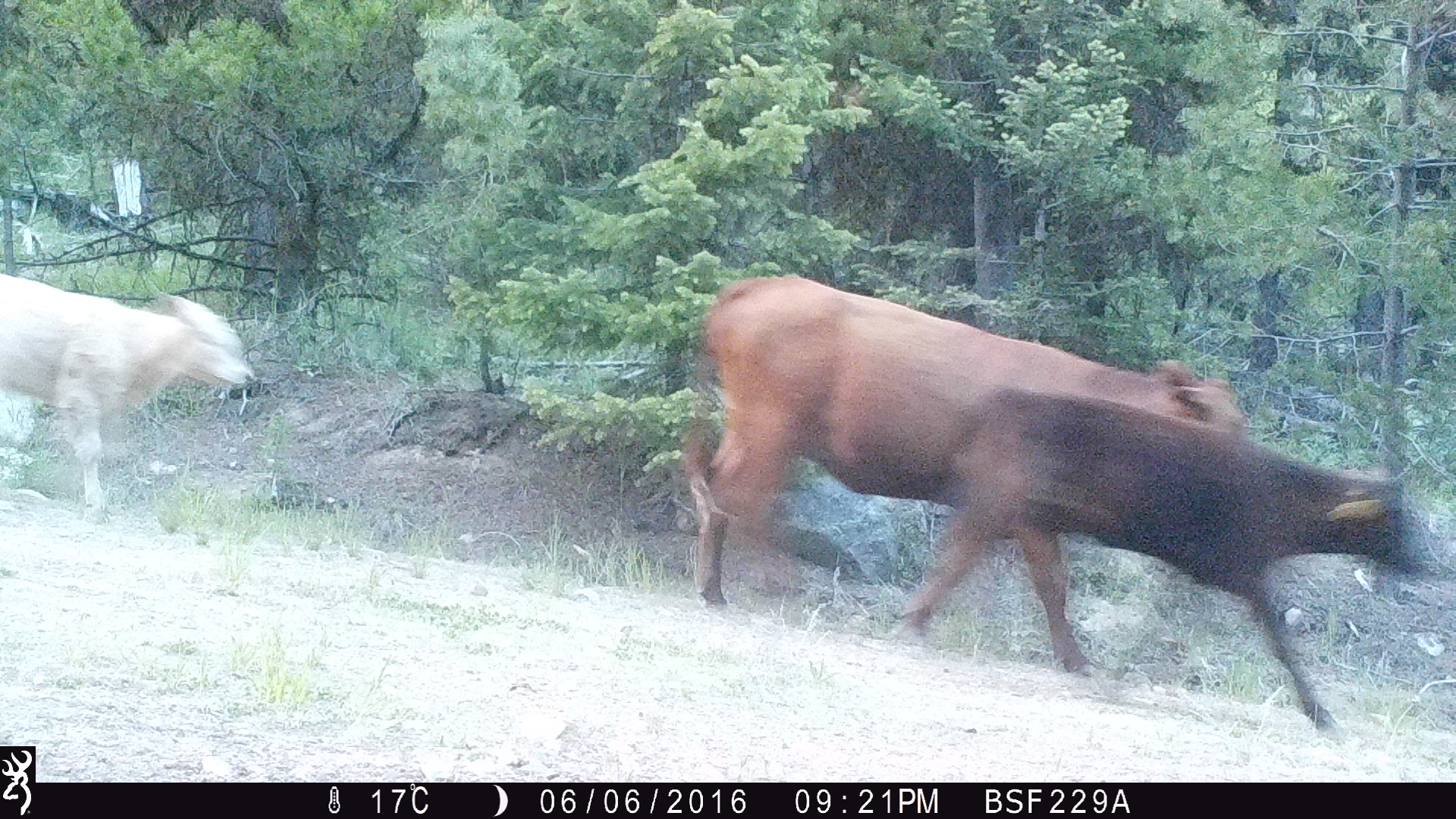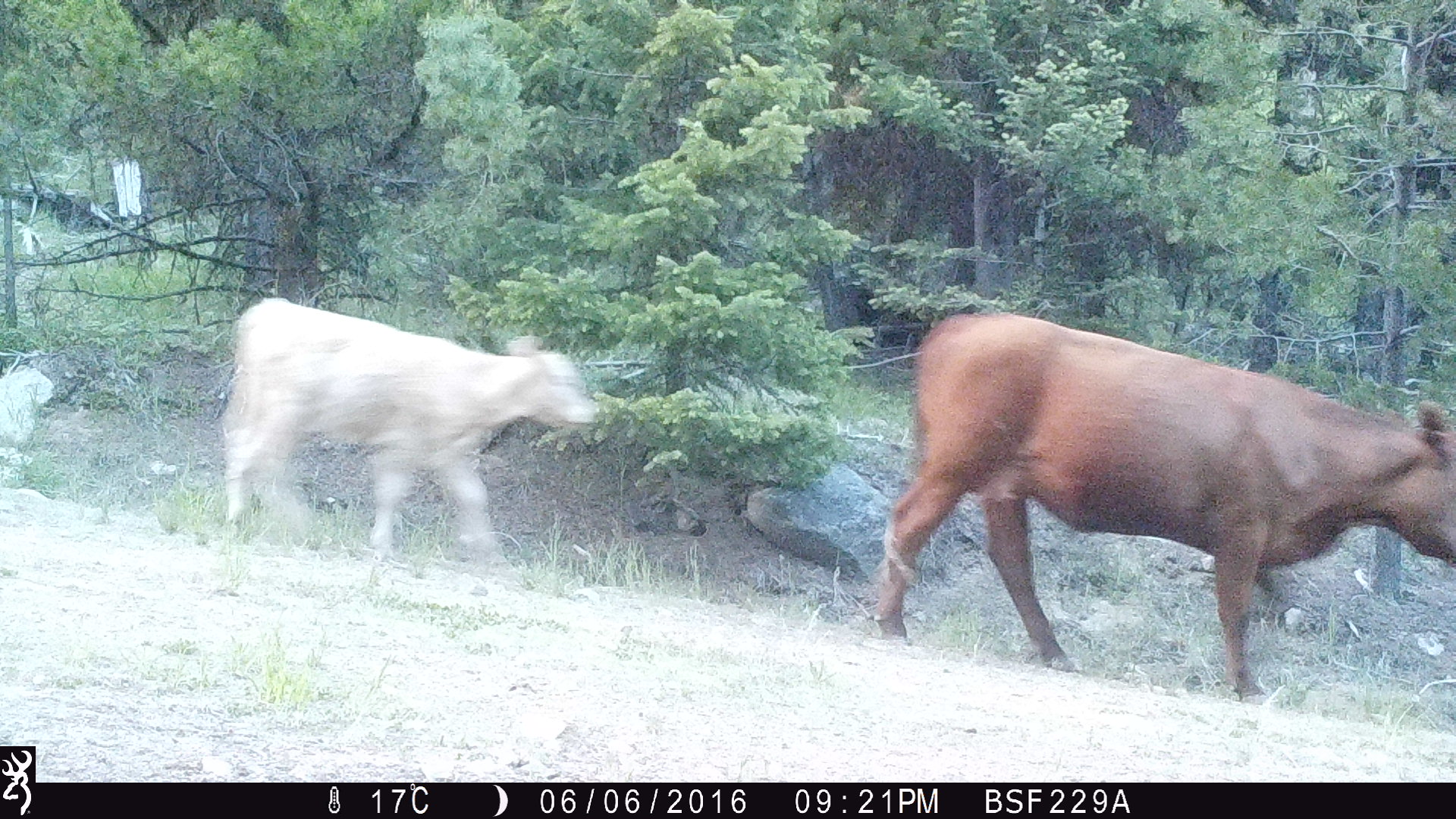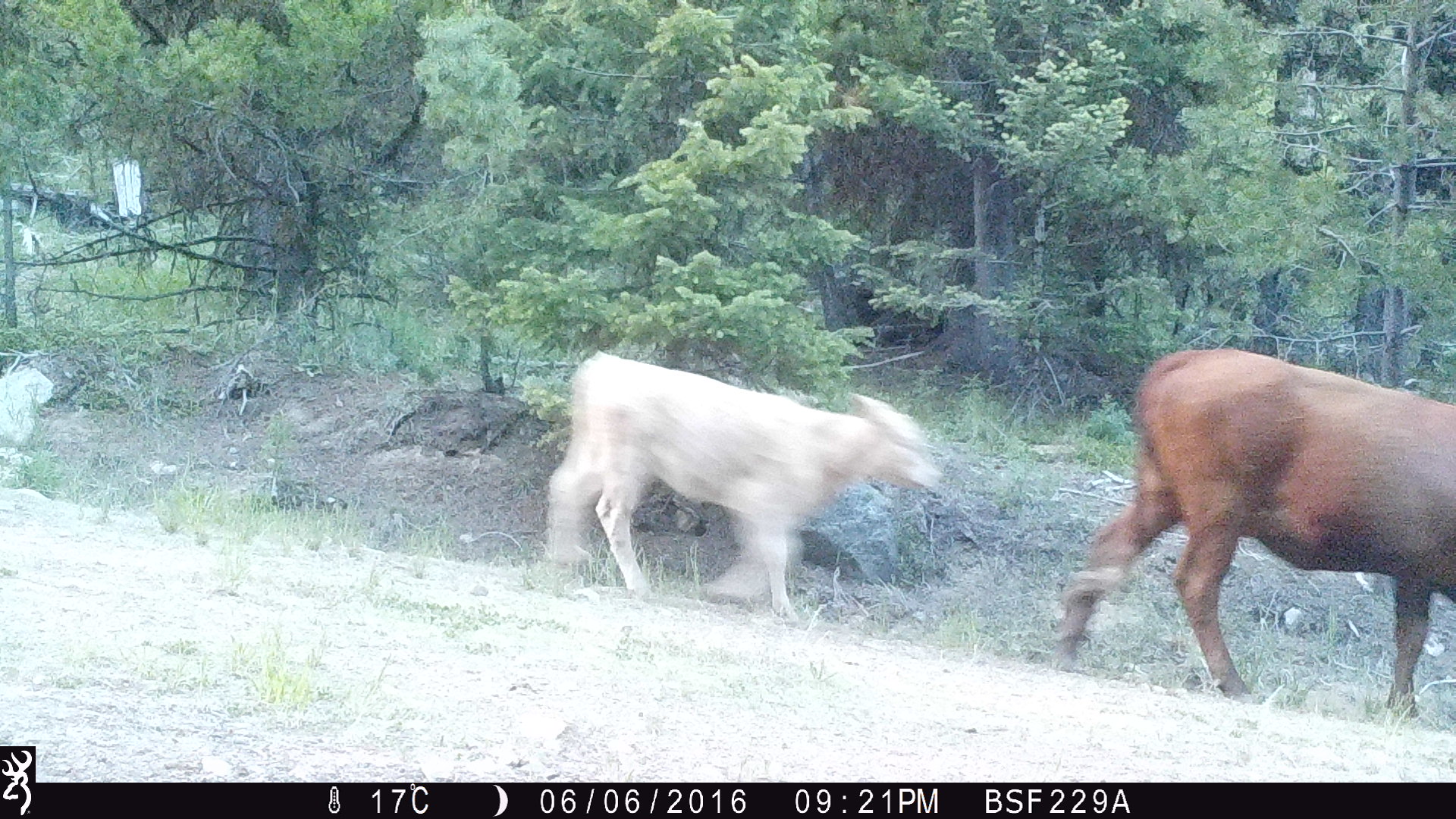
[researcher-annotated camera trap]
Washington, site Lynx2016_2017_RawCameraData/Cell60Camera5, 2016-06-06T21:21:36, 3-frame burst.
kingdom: Animalia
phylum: Chordata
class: Mammalia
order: Artiodactyla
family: Bovidae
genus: Bos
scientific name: Bos taurus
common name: domestic cattle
Domestic cattle (Bos taurus). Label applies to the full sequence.